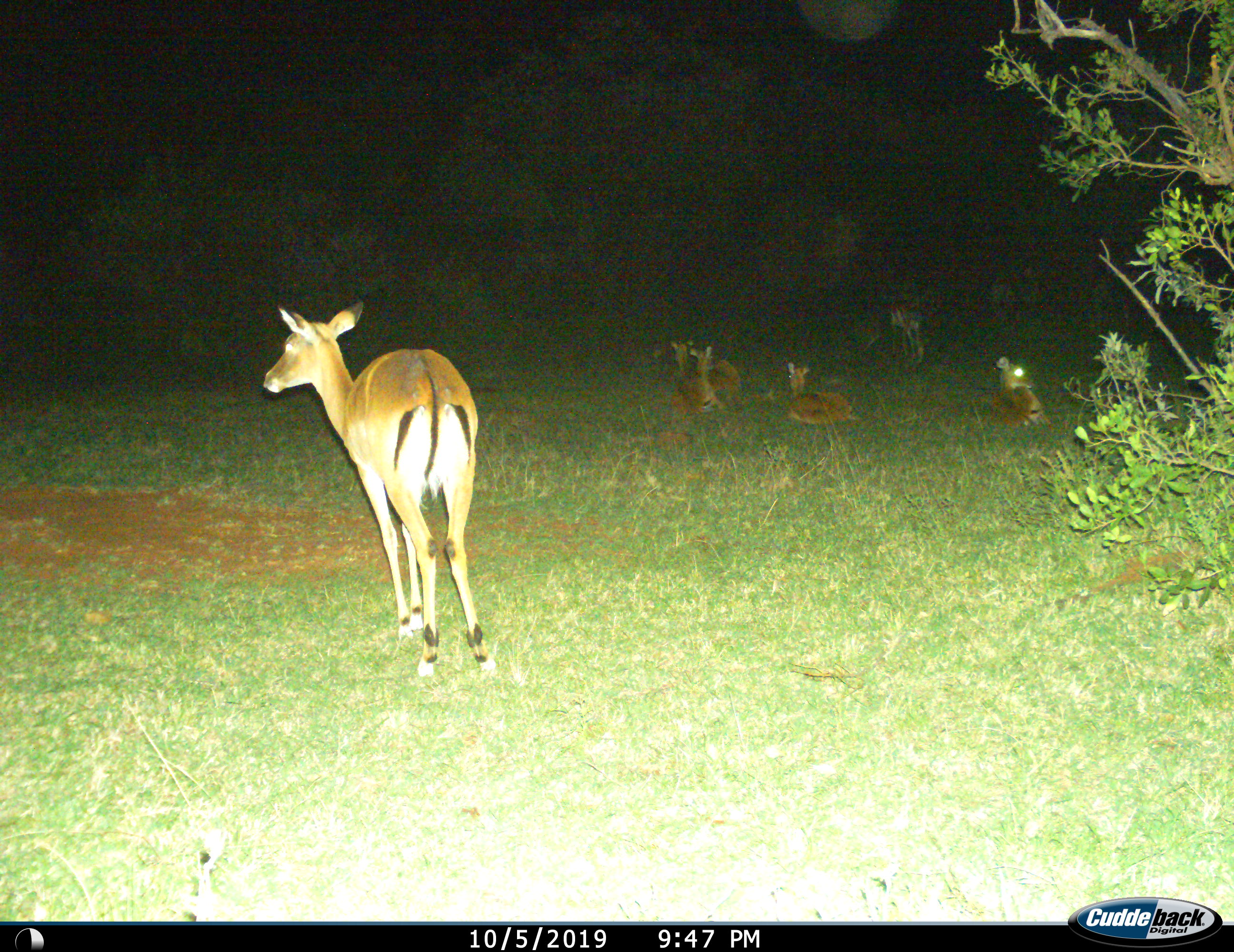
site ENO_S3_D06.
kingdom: Animalia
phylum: Chordata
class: Mammalia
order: Artiodactyla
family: Bovidae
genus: Aepyceros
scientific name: Aepyceros melampus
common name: impala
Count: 6.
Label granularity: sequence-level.